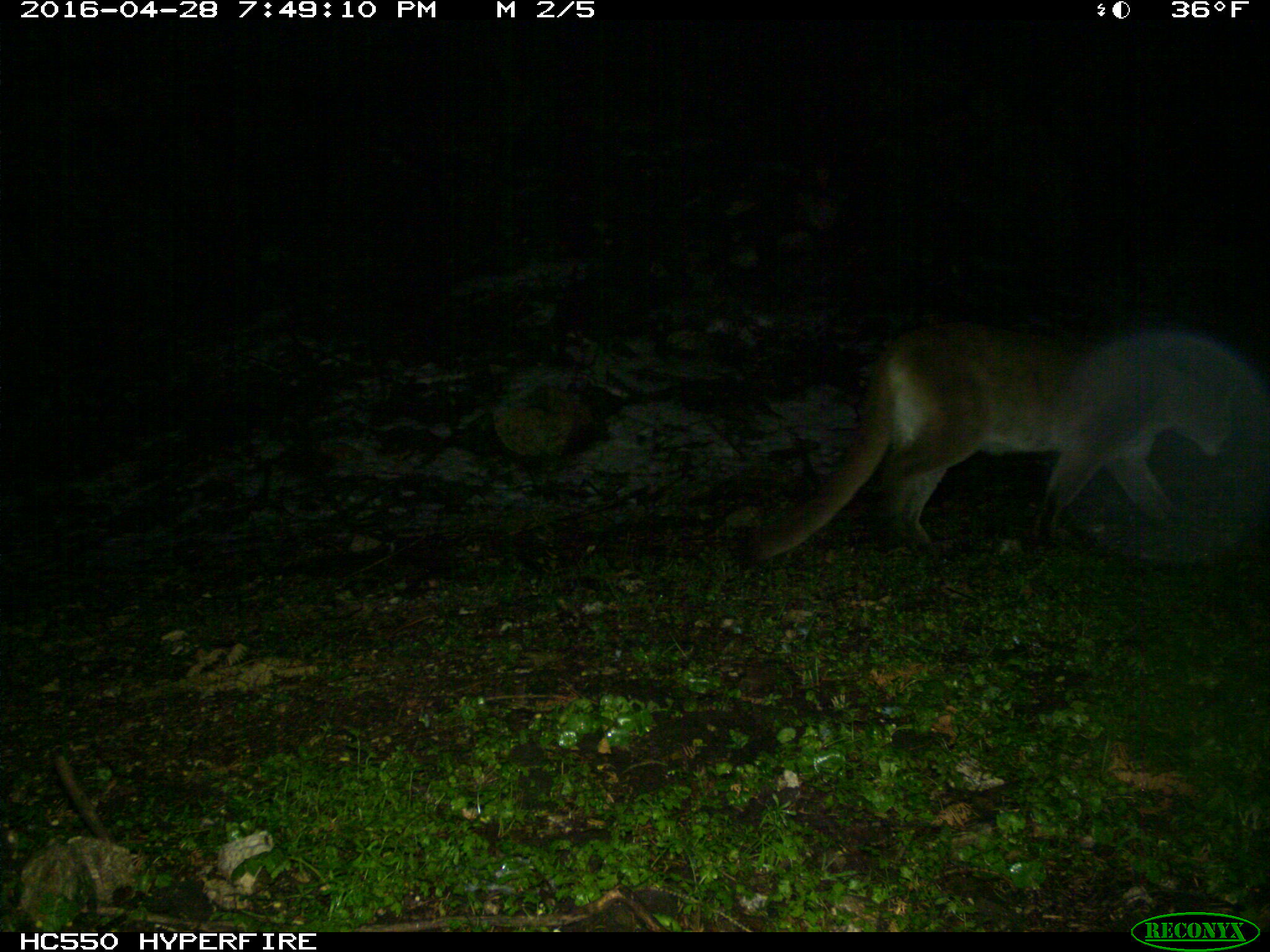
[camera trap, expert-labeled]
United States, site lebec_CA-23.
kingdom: Animalia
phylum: Chordata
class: Mammalia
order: Carnivora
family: Felidae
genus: Puma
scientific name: Puma concolor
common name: mountain lion